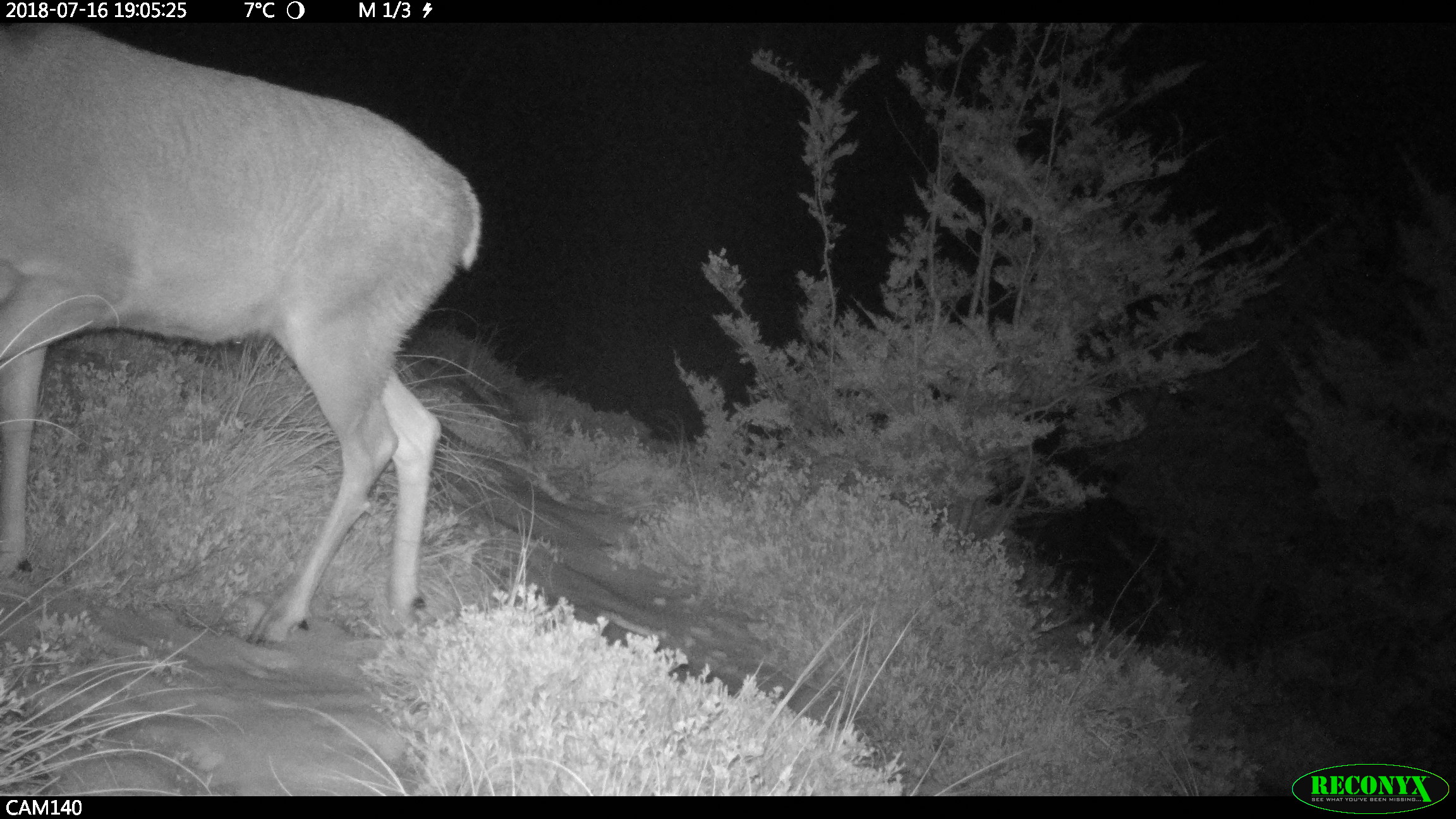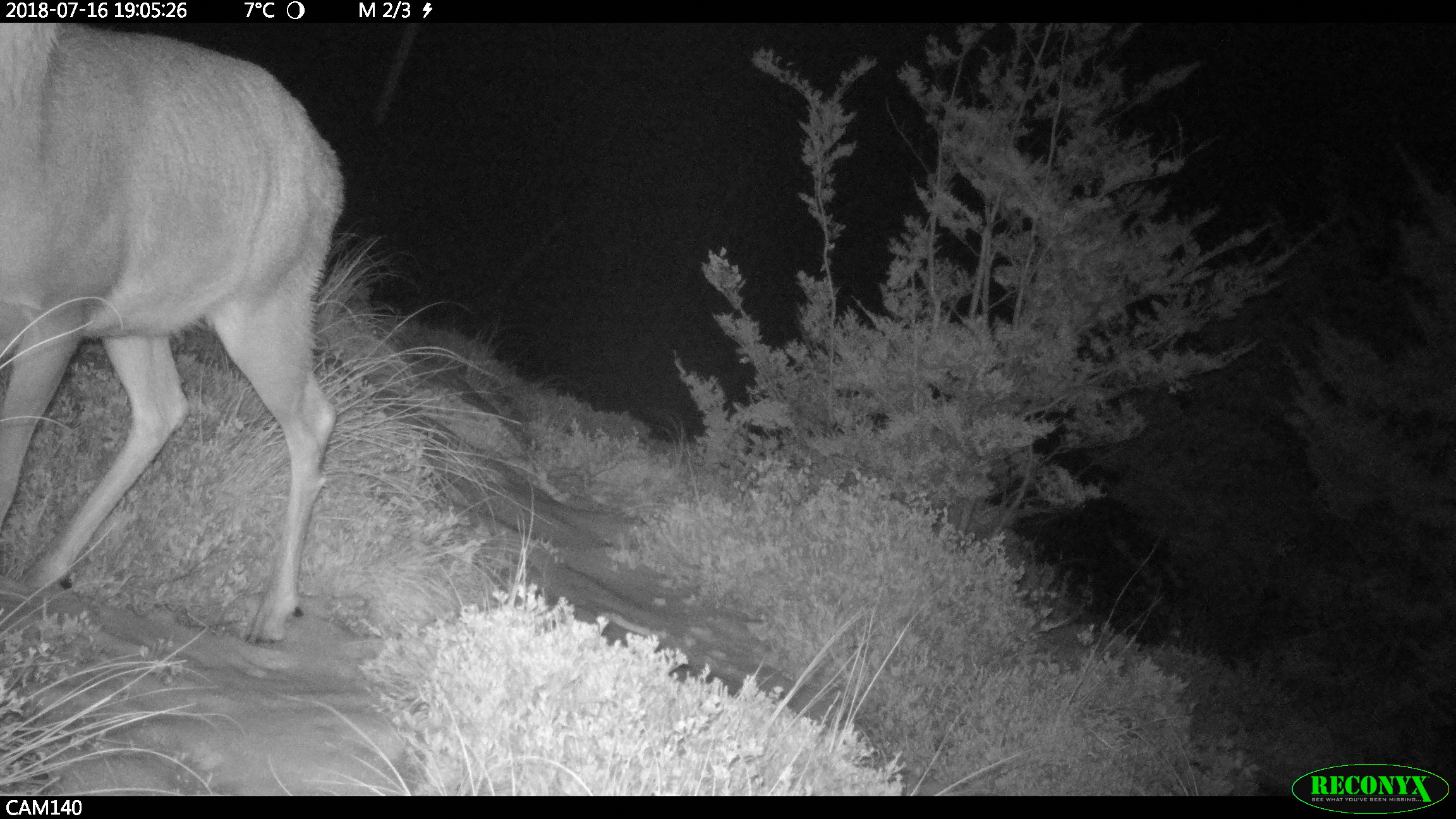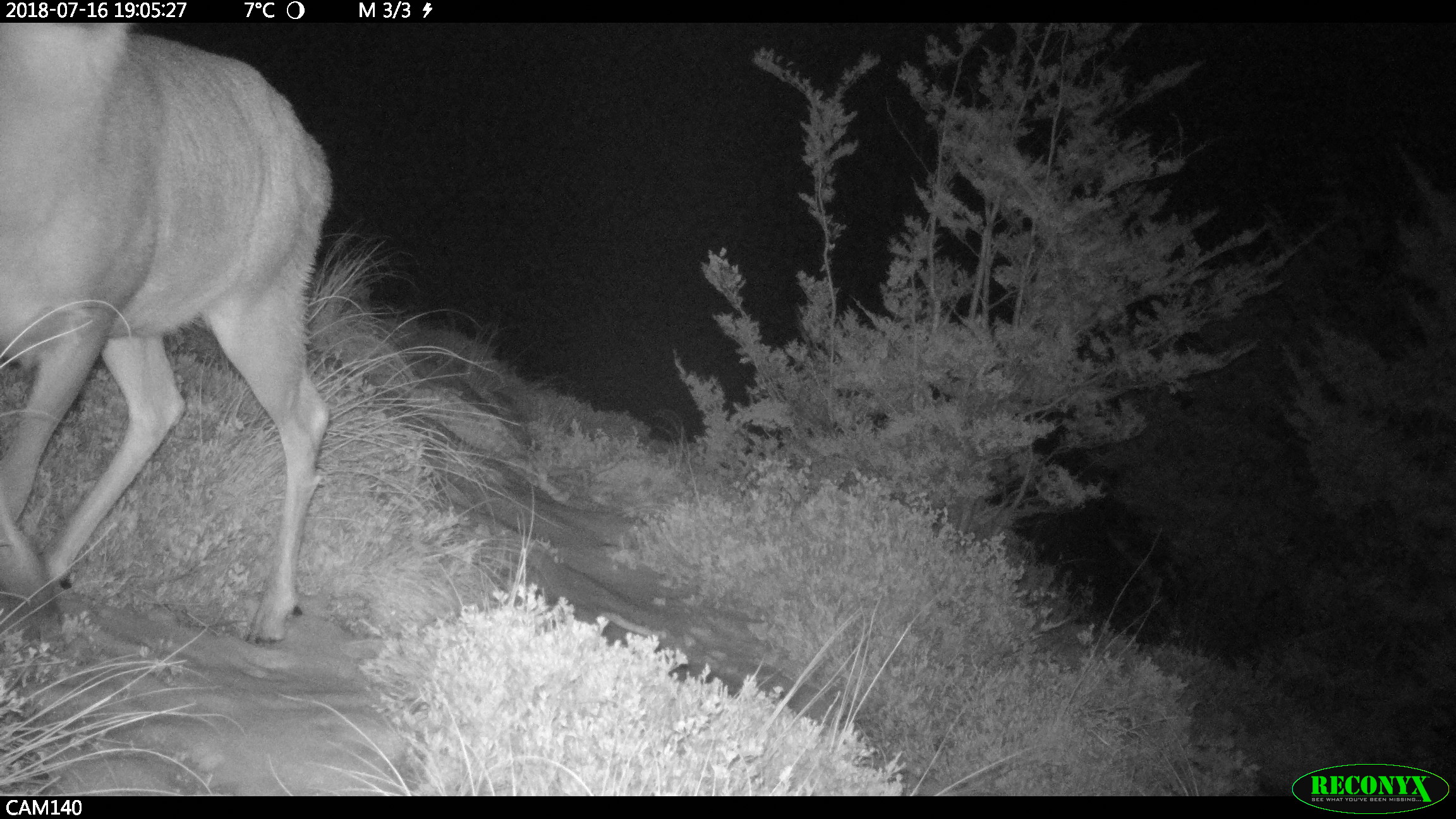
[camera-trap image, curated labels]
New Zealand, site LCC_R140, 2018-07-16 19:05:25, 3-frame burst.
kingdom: Animalia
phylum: Chordata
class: Mammalia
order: Artiodactyla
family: Cervidae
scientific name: Cervidae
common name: deer